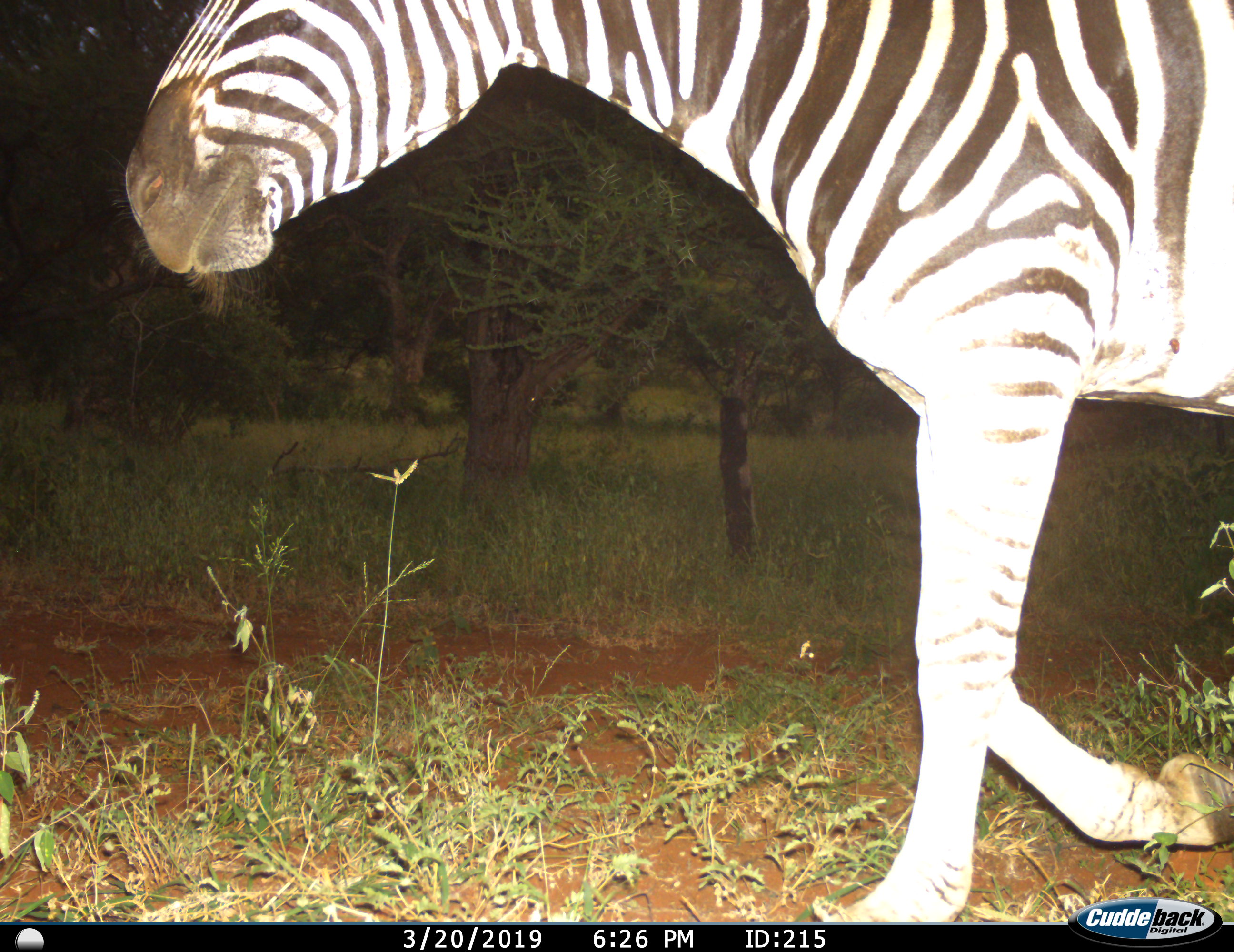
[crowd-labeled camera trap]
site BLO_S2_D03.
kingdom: Animalia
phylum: Chordata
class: Mammalia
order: Perissodactyla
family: Equidae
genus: Equus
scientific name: Equus quagga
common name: plains zebra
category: zebraplains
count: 1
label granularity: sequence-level